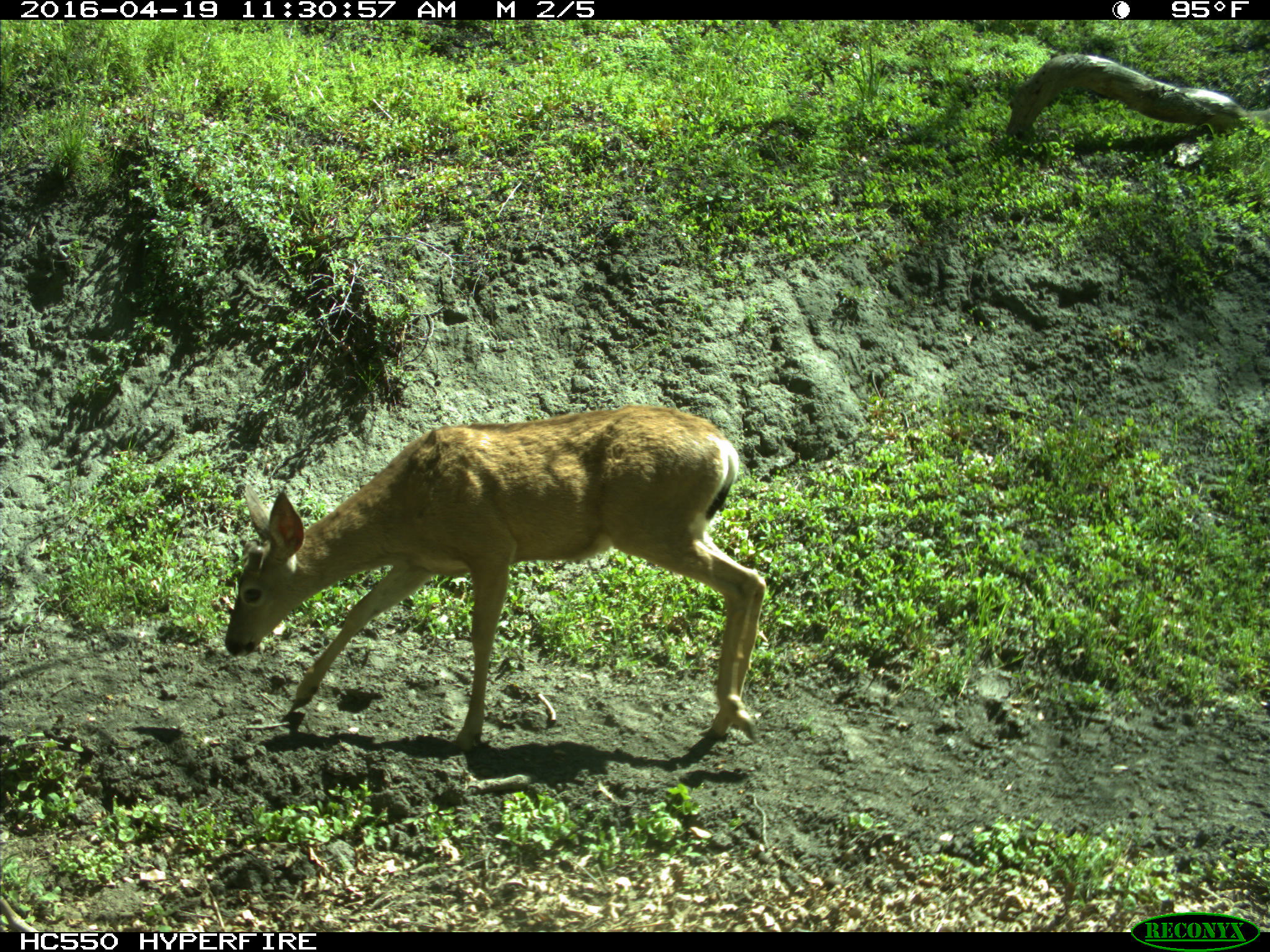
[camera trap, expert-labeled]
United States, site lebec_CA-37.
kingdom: Animalia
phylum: Chordata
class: Mammalia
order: Artiodactyla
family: Cervidae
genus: Odocoileus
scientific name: Odocoileus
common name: deer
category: unidentified deer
Unidentified deer (deer) (Odocoileus).